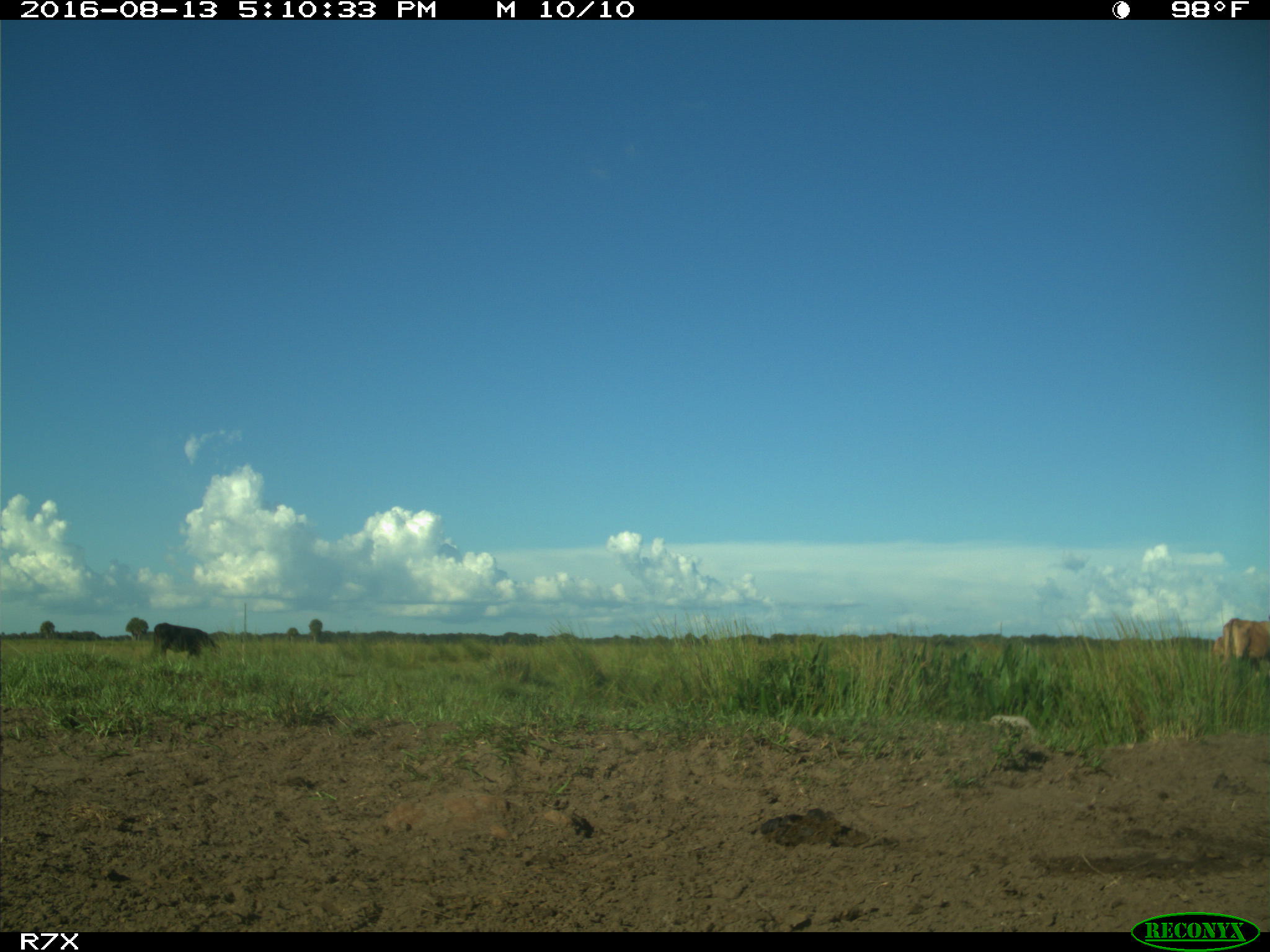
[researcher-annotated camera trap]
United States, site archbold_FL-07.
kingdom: Animalia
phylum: Chordata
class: Mammalia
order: Artiodactyla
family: Bovidae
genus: Bos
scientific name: Bos taurus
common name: domestic cow